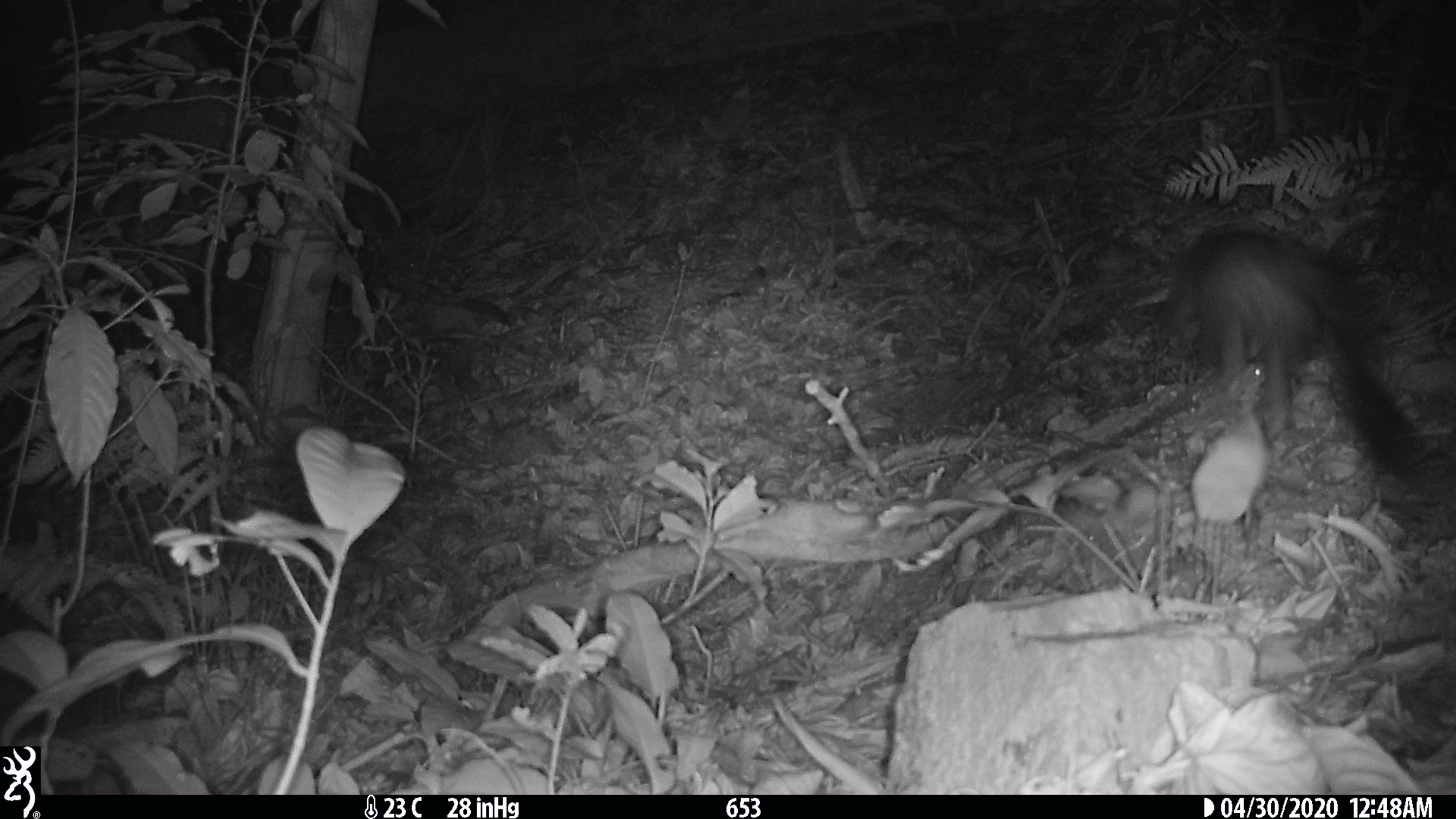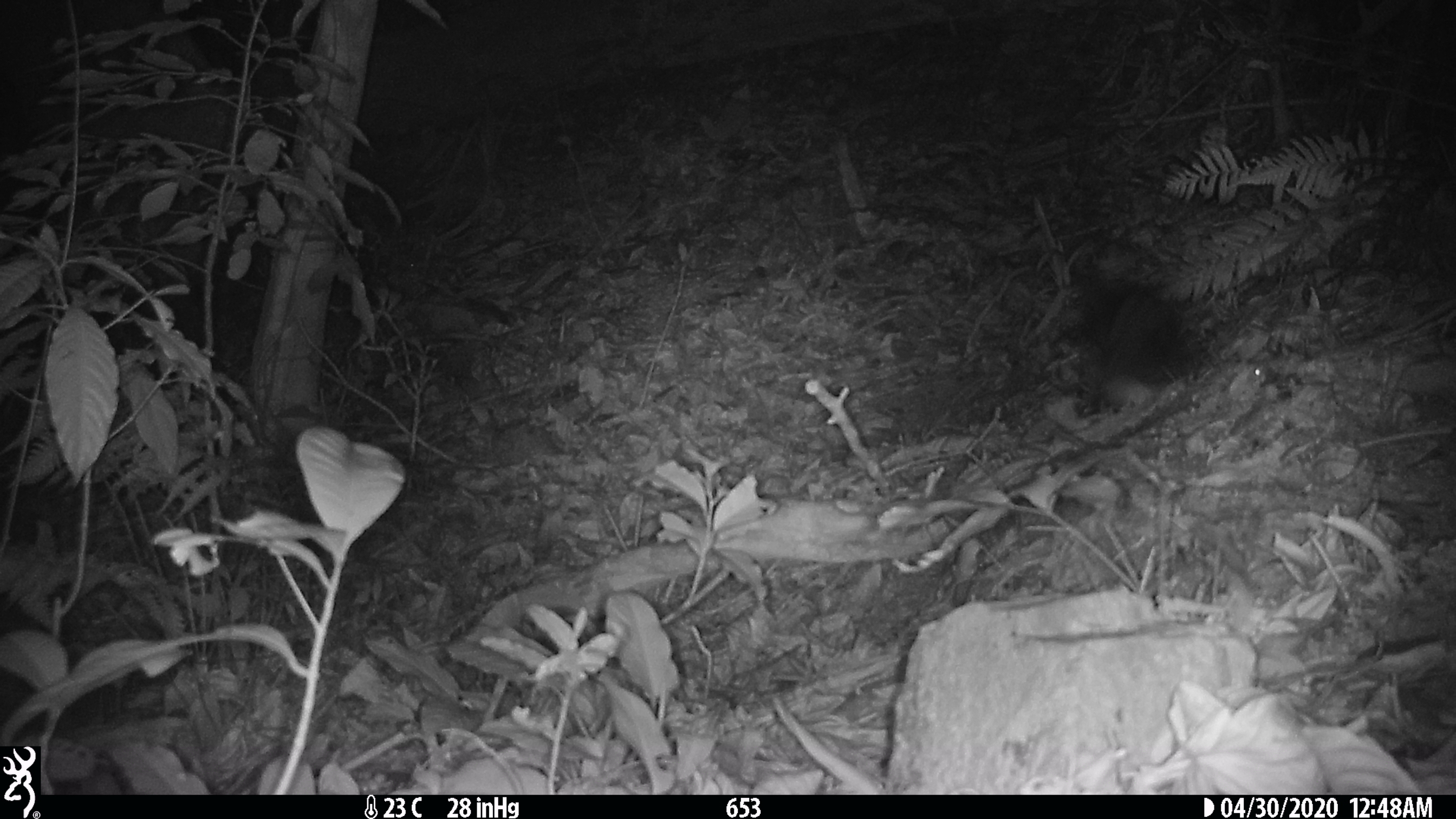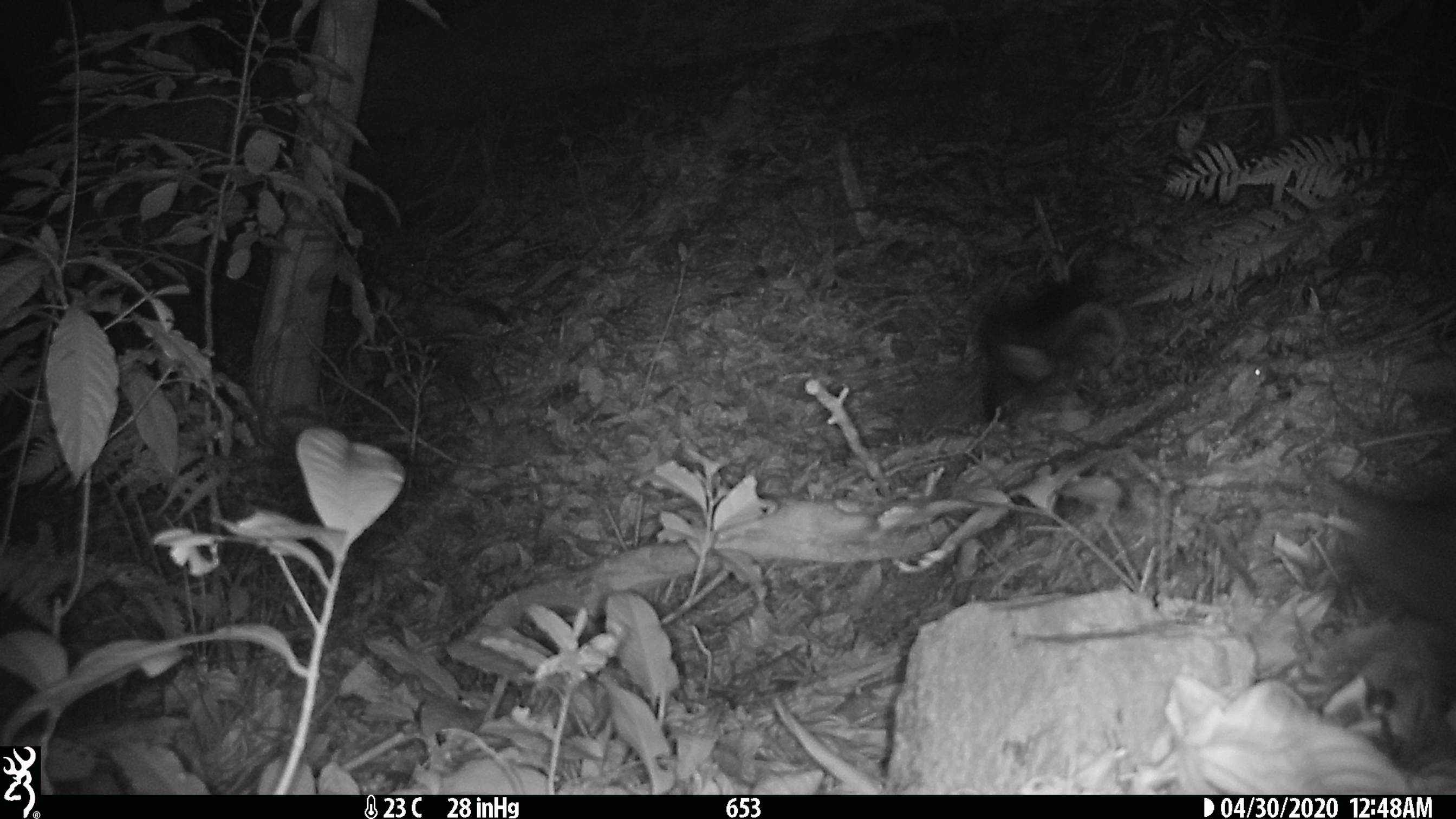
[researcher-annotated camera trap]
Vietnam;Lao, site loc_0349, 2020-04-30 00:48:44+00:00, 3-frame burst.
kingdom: Animalia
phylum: Chordata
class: Mammalia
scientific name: Mammalia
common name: mammal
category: unidentified small mammal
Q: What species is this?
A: Unidentified small mammal (mammal) (Mammalia).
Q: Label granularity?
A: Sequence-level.